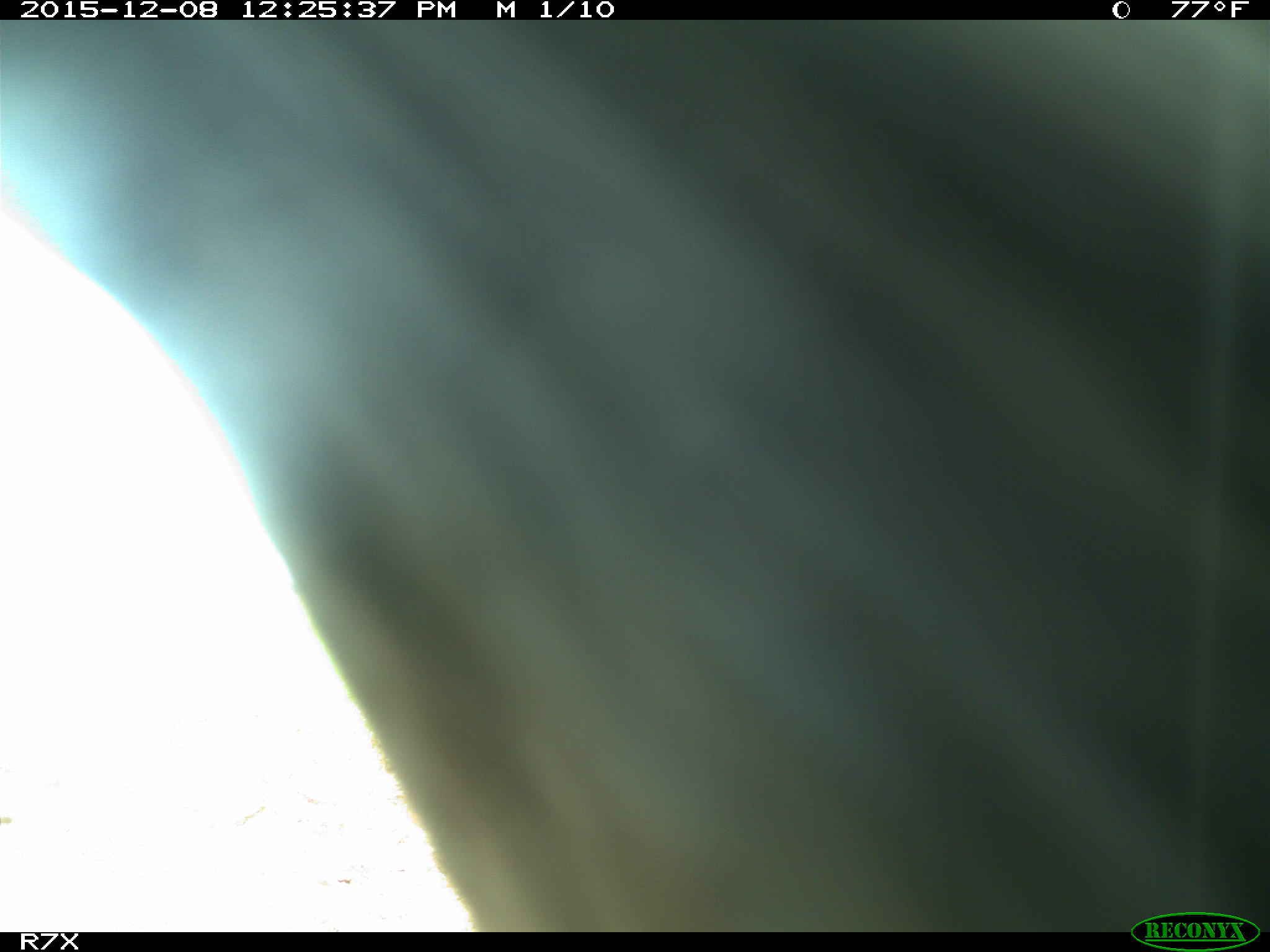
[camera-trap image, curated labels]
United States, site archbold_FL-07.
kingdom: Animalia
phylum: Chordata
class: Mammalia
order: Artiodactyla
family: Bovidae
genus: Bos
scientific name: Bos taurus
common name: domestic cow